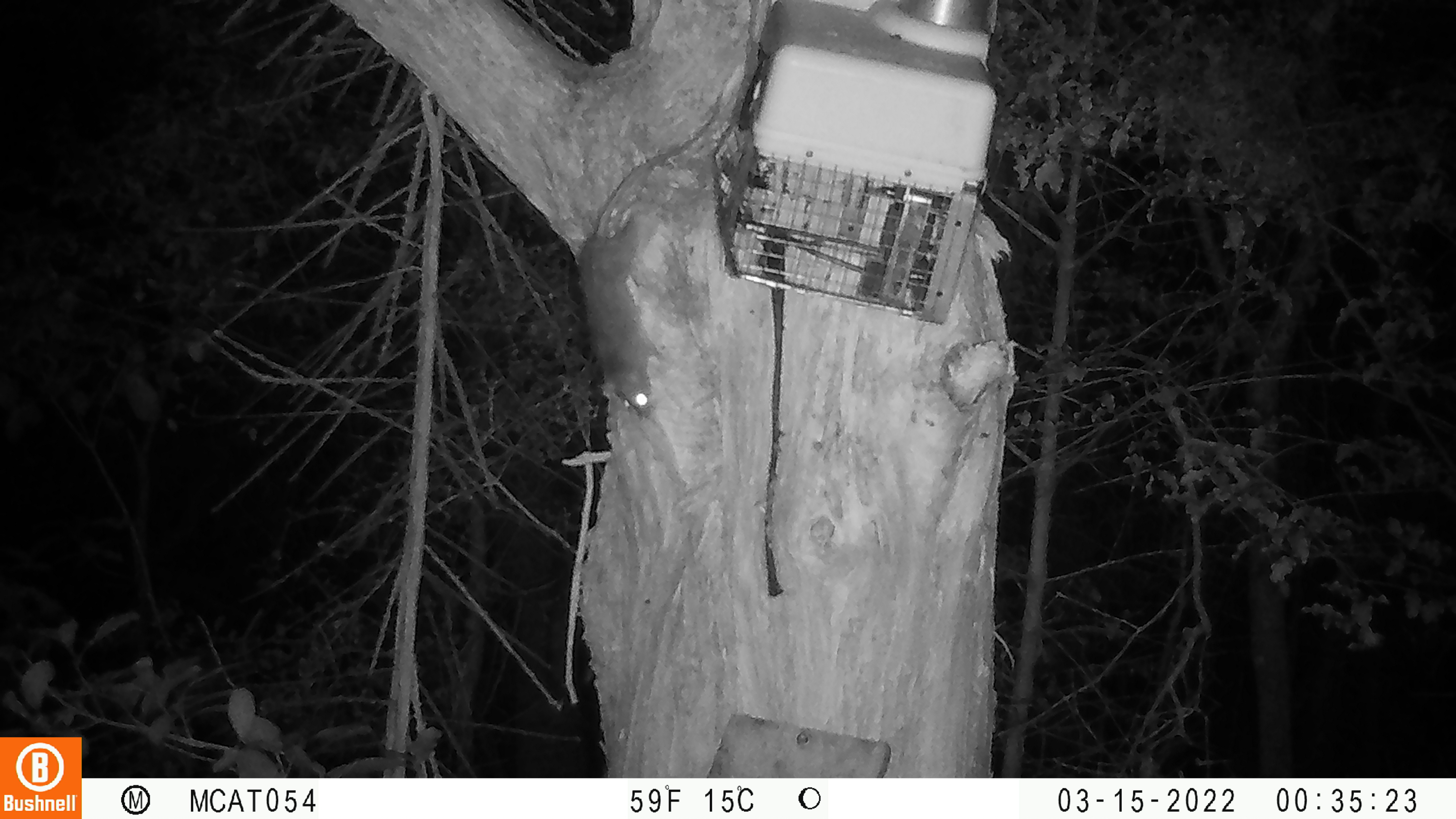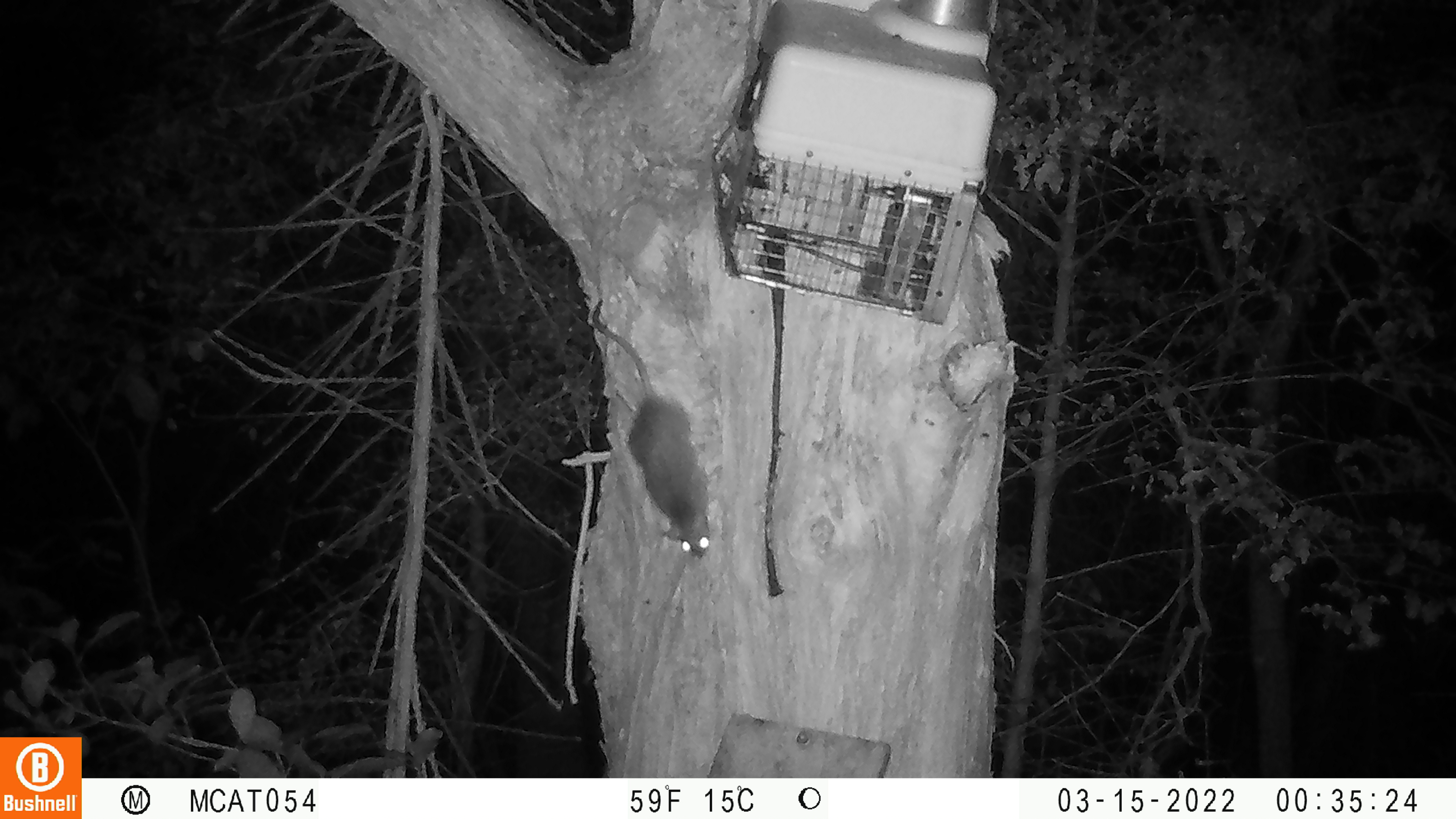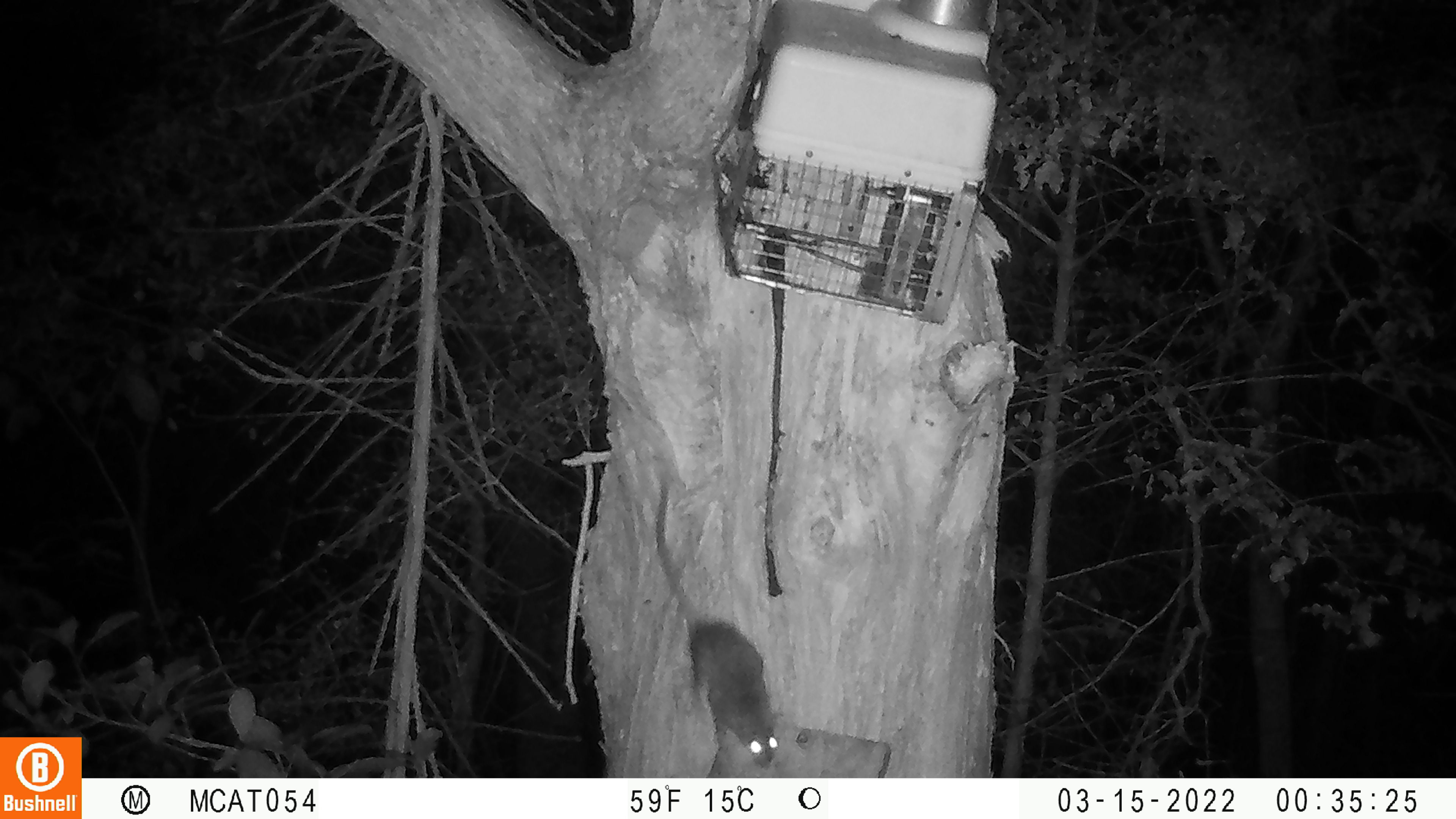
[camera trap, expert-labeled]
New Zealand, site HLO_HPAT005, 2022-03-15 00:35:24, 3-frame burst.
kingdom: Animalia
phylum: Chordata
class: Mammalia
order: Rodentia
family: Muridae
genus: Rattus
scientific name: Rattus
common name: rat